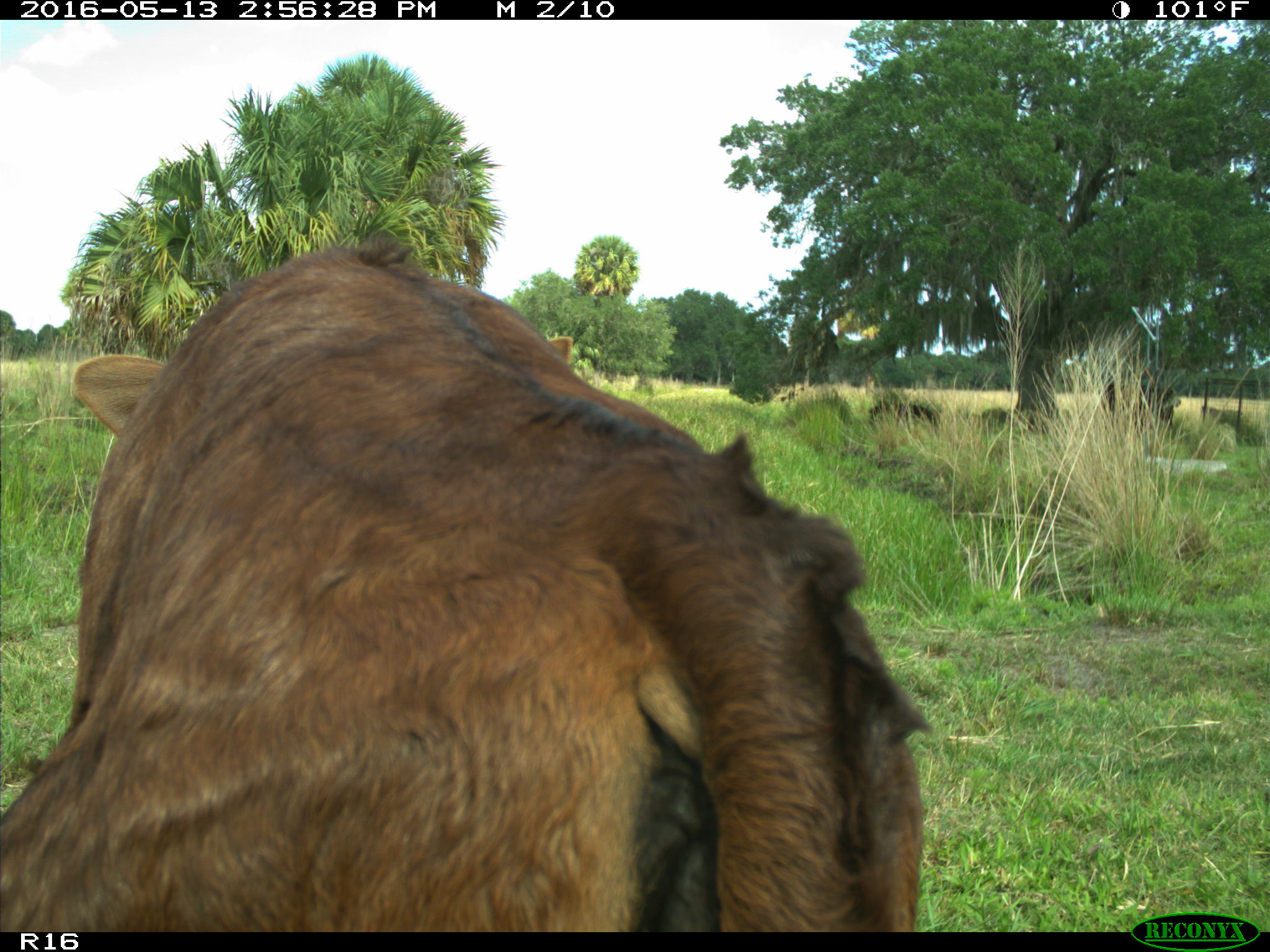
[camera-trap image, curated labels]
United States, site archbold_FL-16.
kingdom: Animalia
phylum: Chordata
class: Mammalia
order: Artiodactyla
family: Bovidae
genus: Bos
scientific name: Bos taurus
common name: domestic cow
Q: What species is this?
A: Bos taurus (domestic cow).